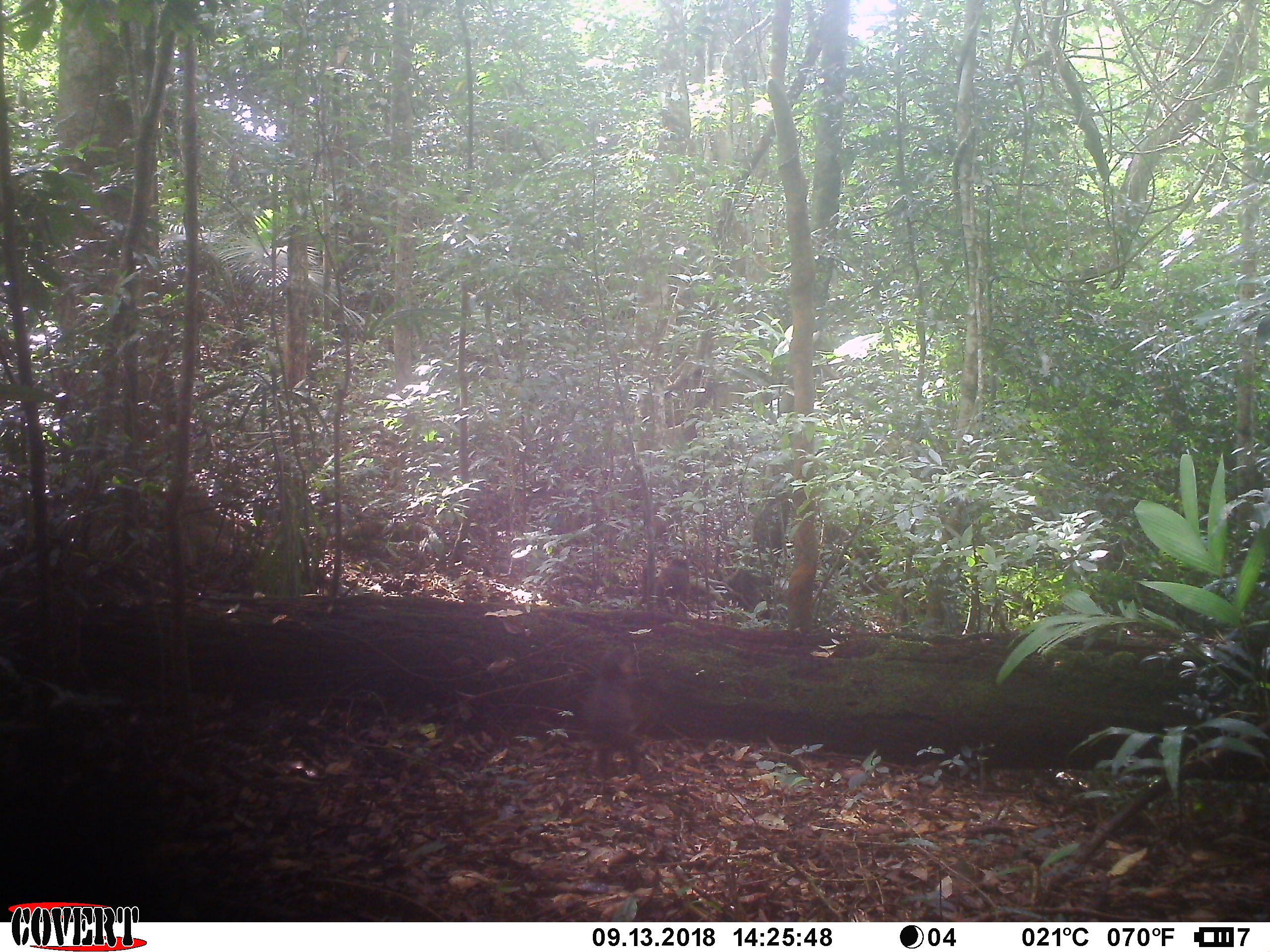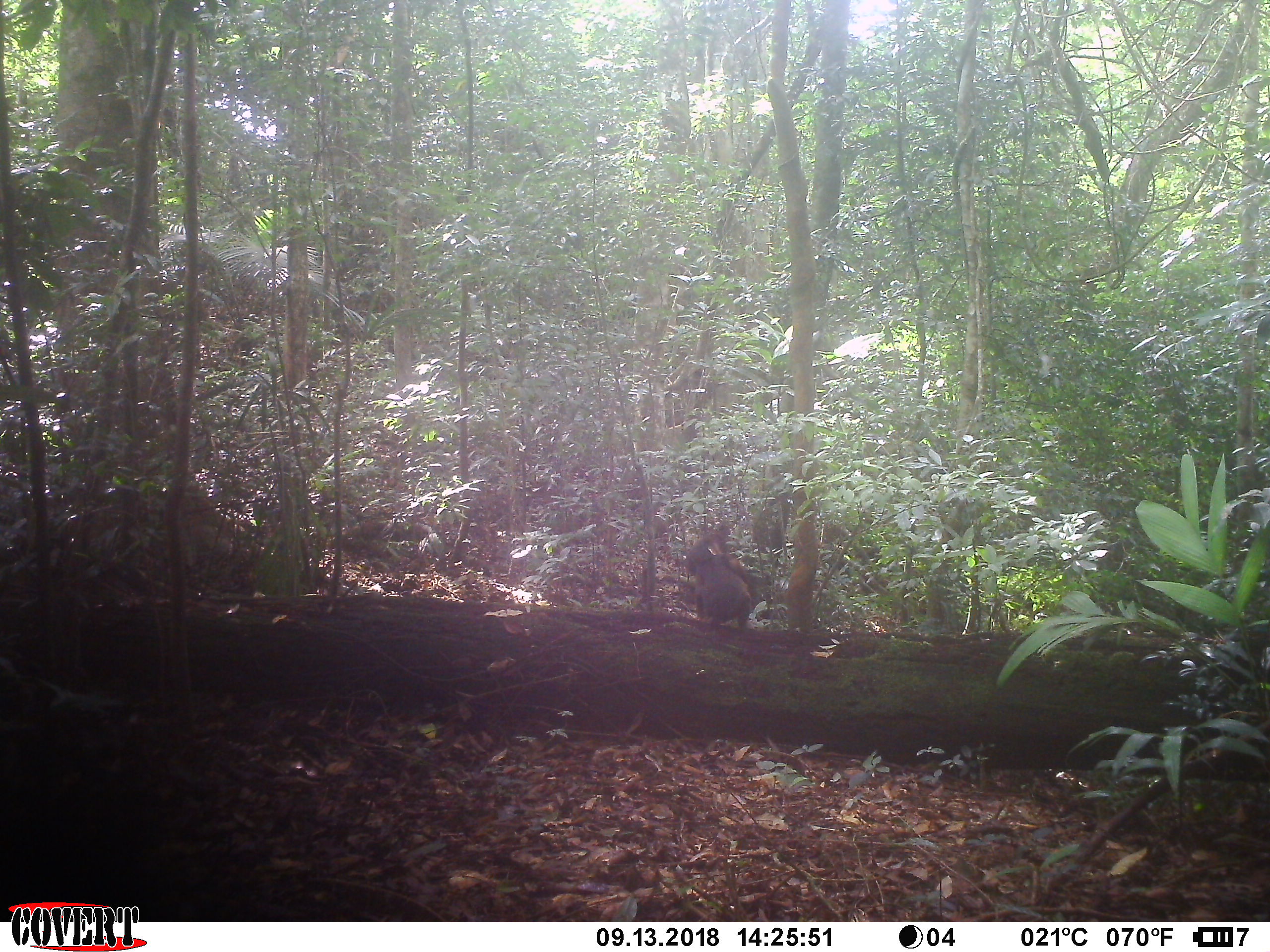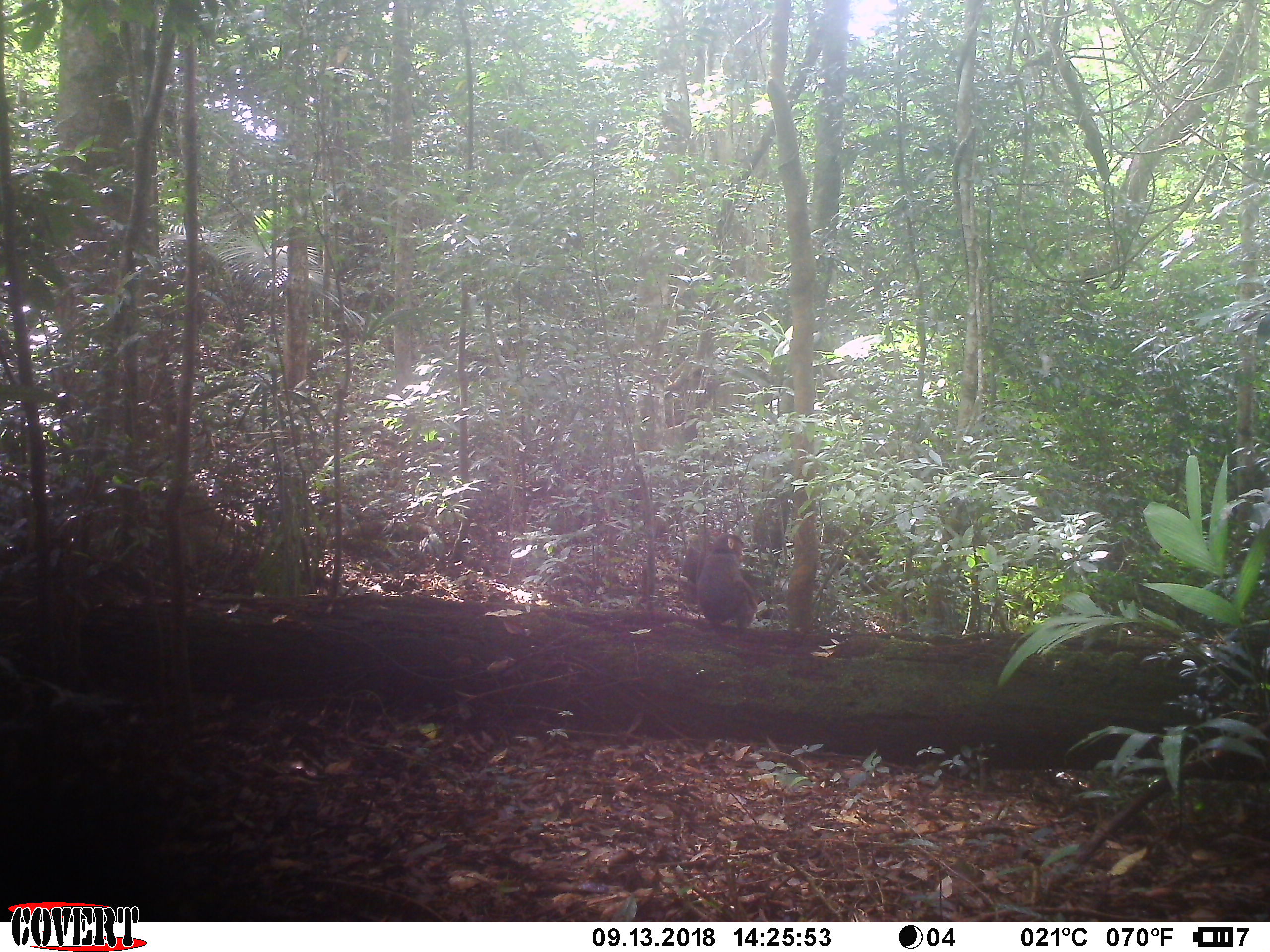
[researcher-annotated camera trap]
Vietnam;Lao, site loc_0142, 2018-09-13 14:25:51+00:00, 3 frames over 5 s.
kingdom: Animalia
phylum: Chordata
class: Mammalia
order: Primates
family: Cercopithecidae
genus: Macaca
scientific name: Macaca arctoides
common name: stump-tailed macaque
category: stump tailed macaque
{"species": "stump tailed macaque (stump-tailed macaque) (Macaca arctoides)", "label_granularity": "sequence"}